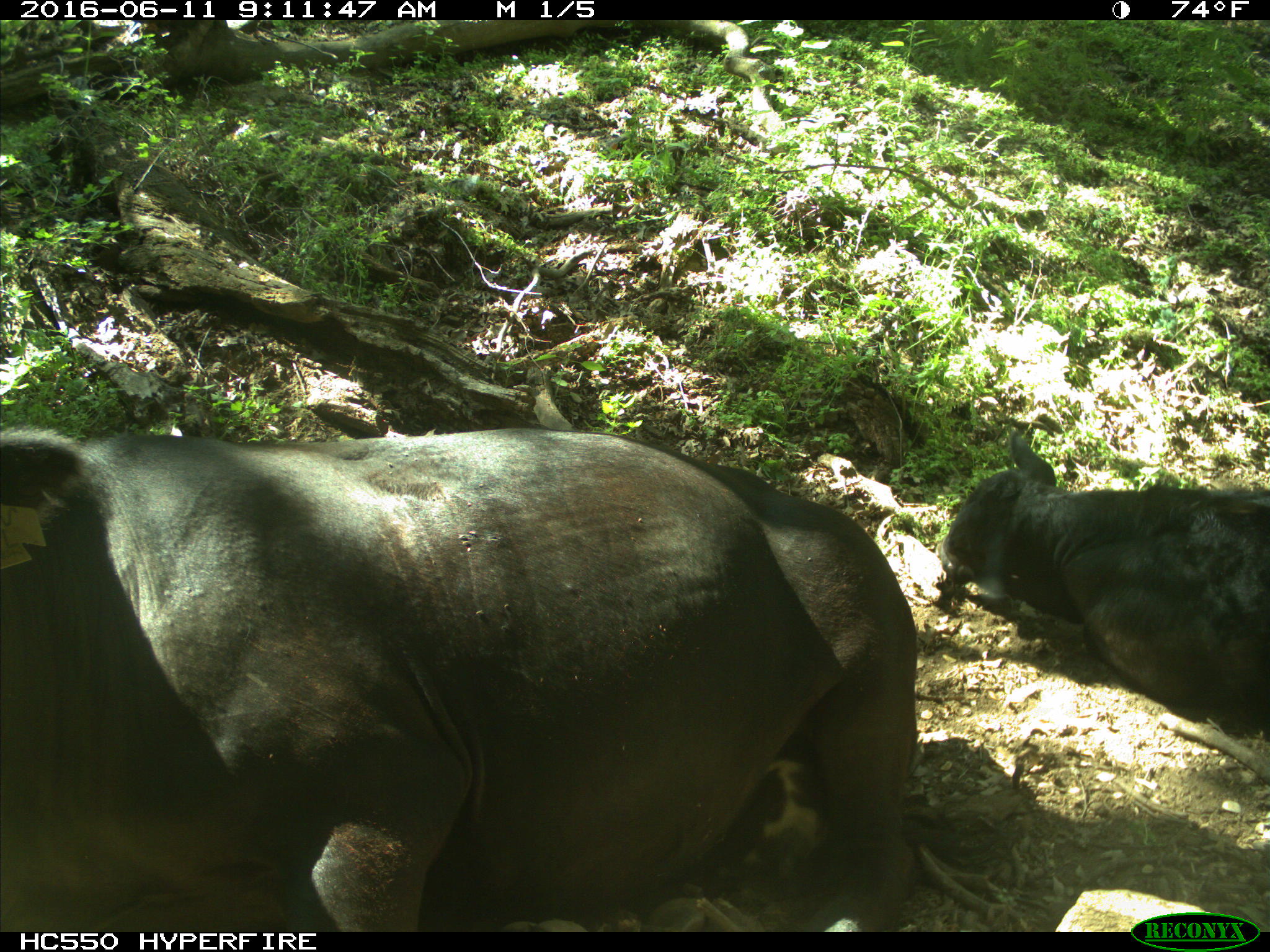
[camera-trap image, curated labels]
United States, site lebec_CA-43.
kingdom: Animalia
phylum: Chordata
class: Mammalia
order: Artiodactyla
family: Bovidae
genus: Bos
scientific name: Bos taurus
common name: domestic cow